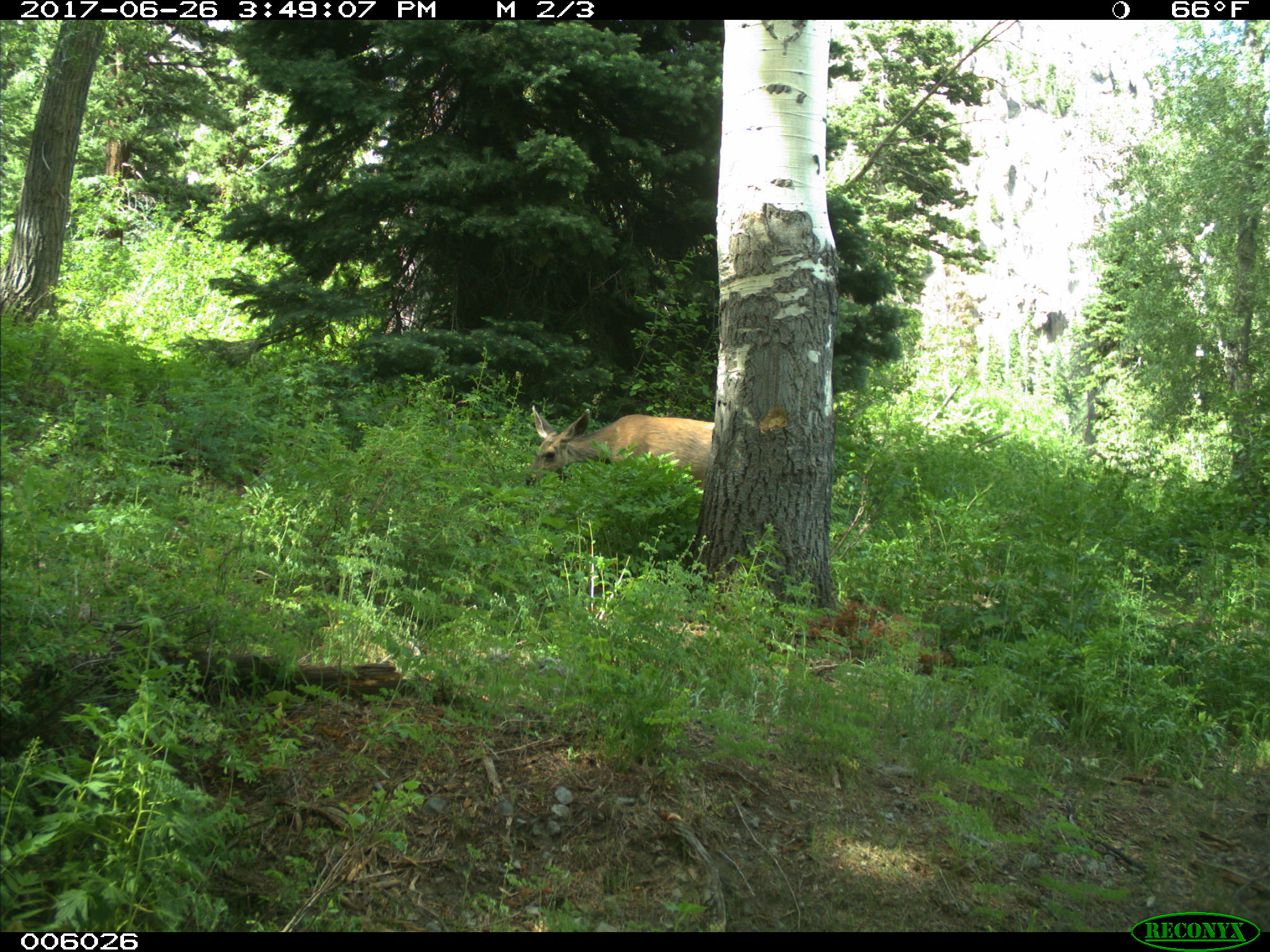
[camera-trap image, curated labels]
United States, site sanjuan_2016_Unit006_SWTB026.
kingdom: Animalia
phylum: Chordata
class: Mammalia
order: Artiodactyla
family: Cervidae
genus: Odocoileus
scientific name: Odocoileus hemionus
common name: mule deer